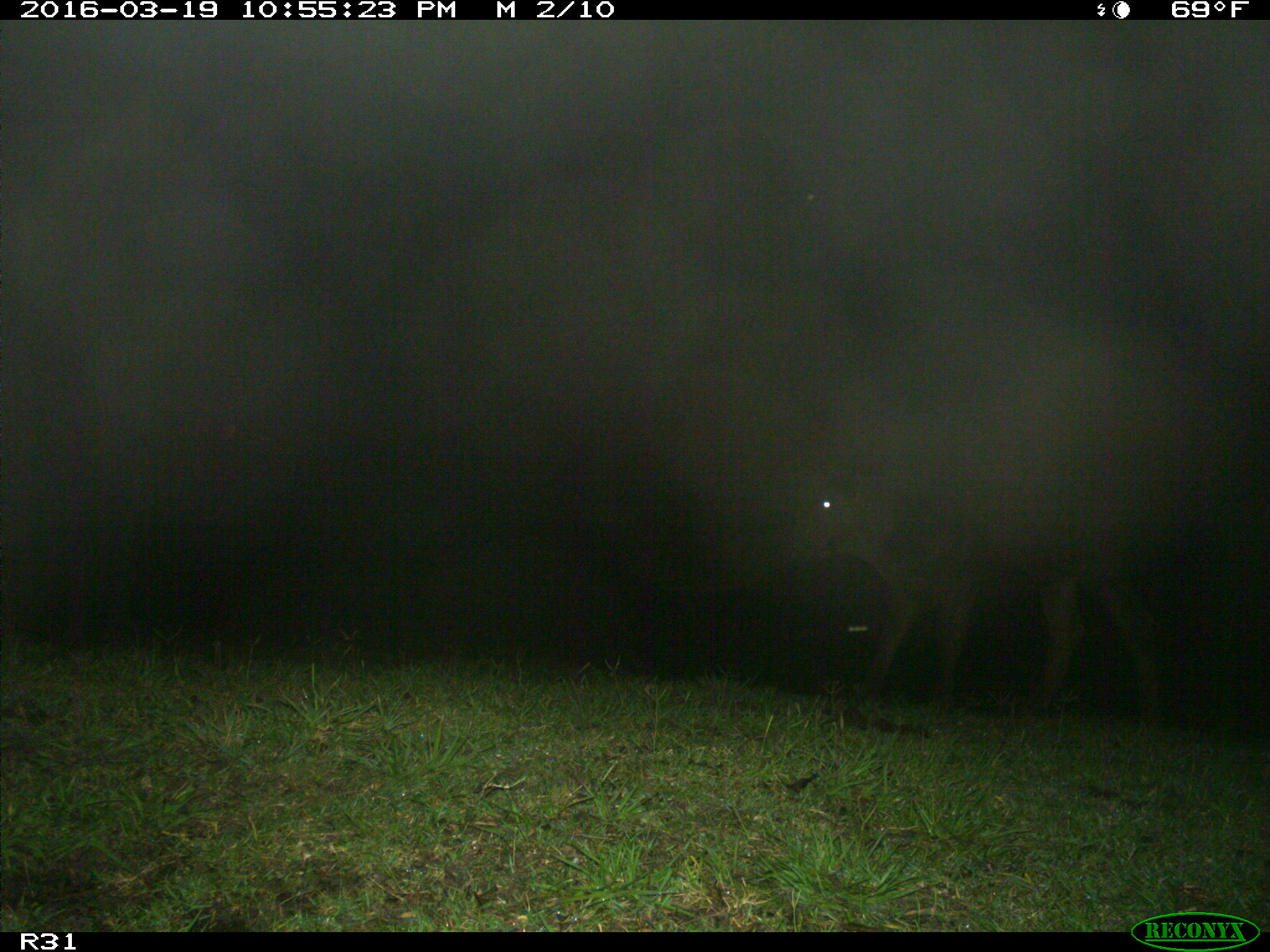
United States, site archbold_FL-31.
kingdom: Animalia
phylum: Chordata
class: Mammalia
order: Artiodactyla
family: Bovidae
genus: Bos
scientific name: Bos taurus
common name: domestic cow